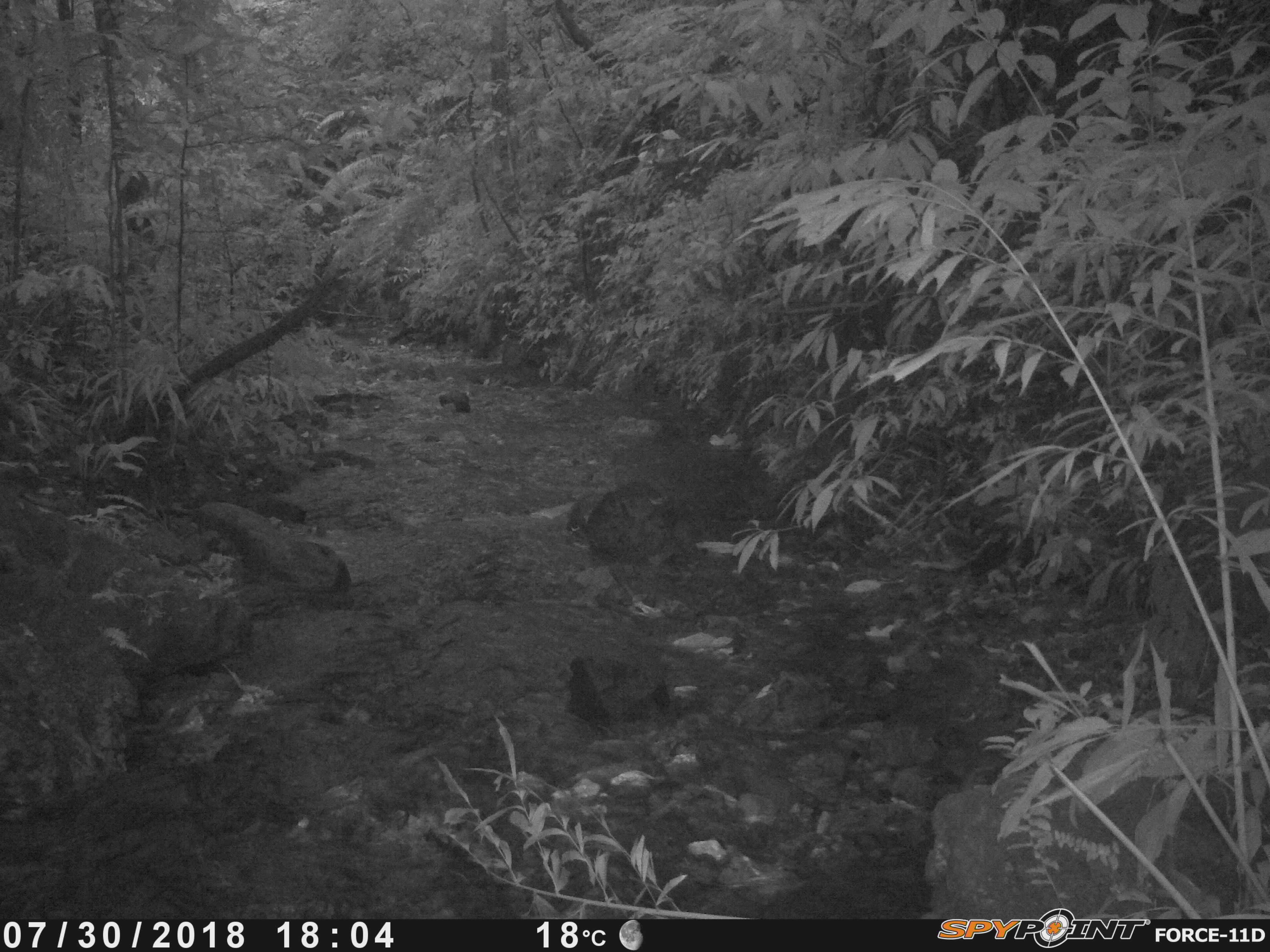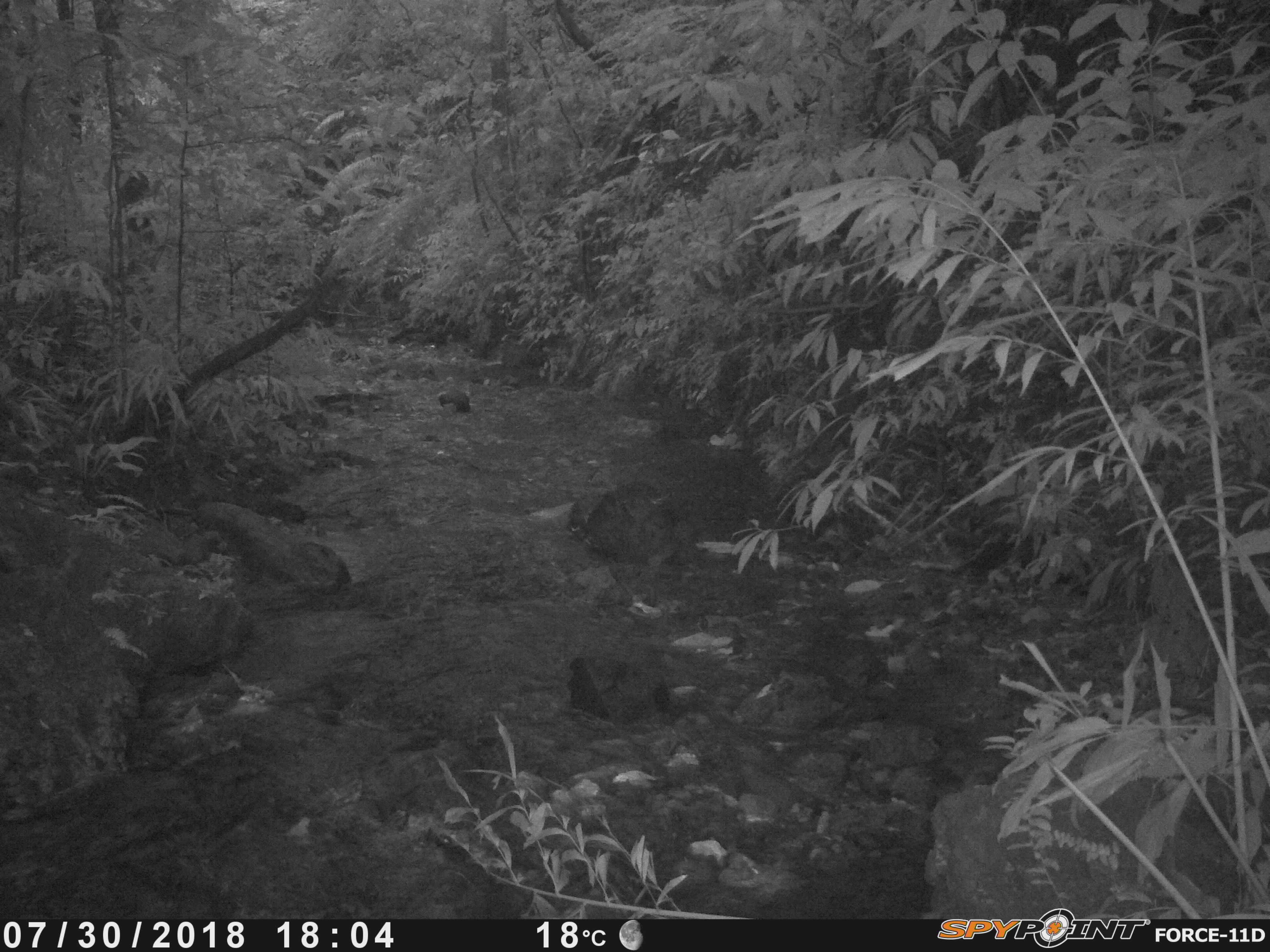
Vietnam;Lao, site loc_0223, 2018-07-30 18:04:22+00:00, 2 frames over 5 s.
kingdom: Animalia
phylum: Chordata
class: Mammalia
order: Artiodactyla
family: Cervidae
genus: Muntiacus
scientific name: Muntiacus vuquangensis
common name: large-antlered muntjac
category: large antlered muntjac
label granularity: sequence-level